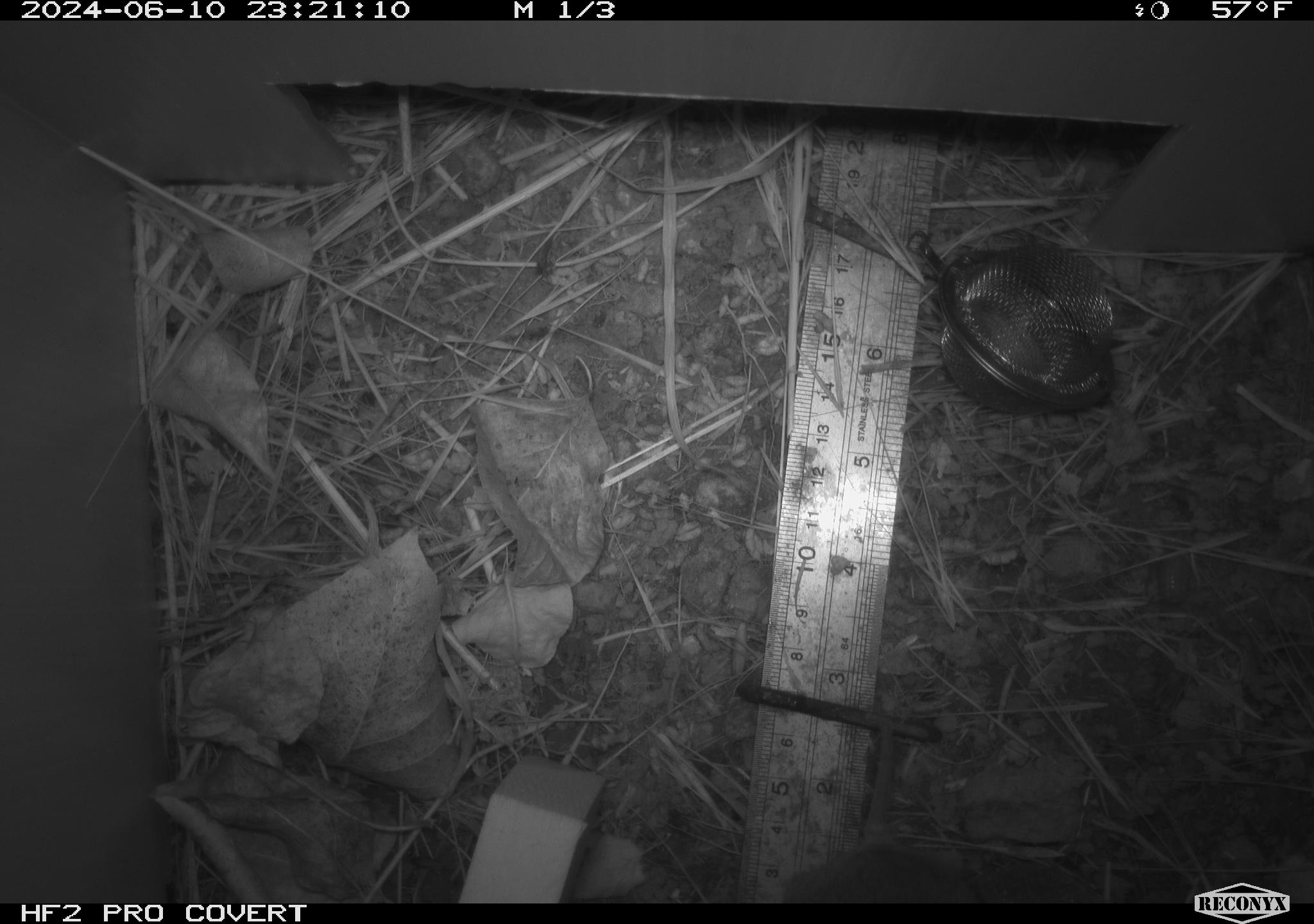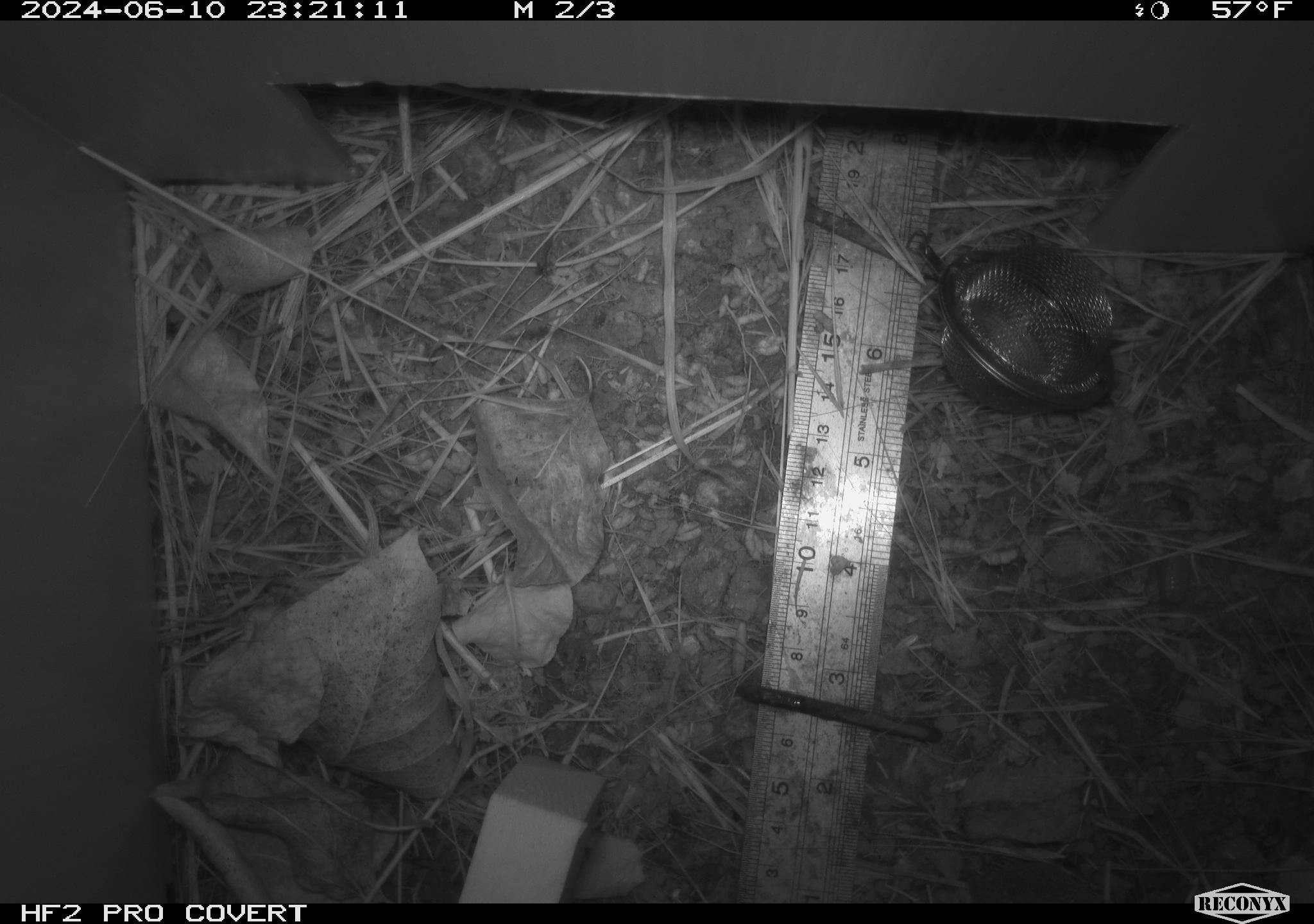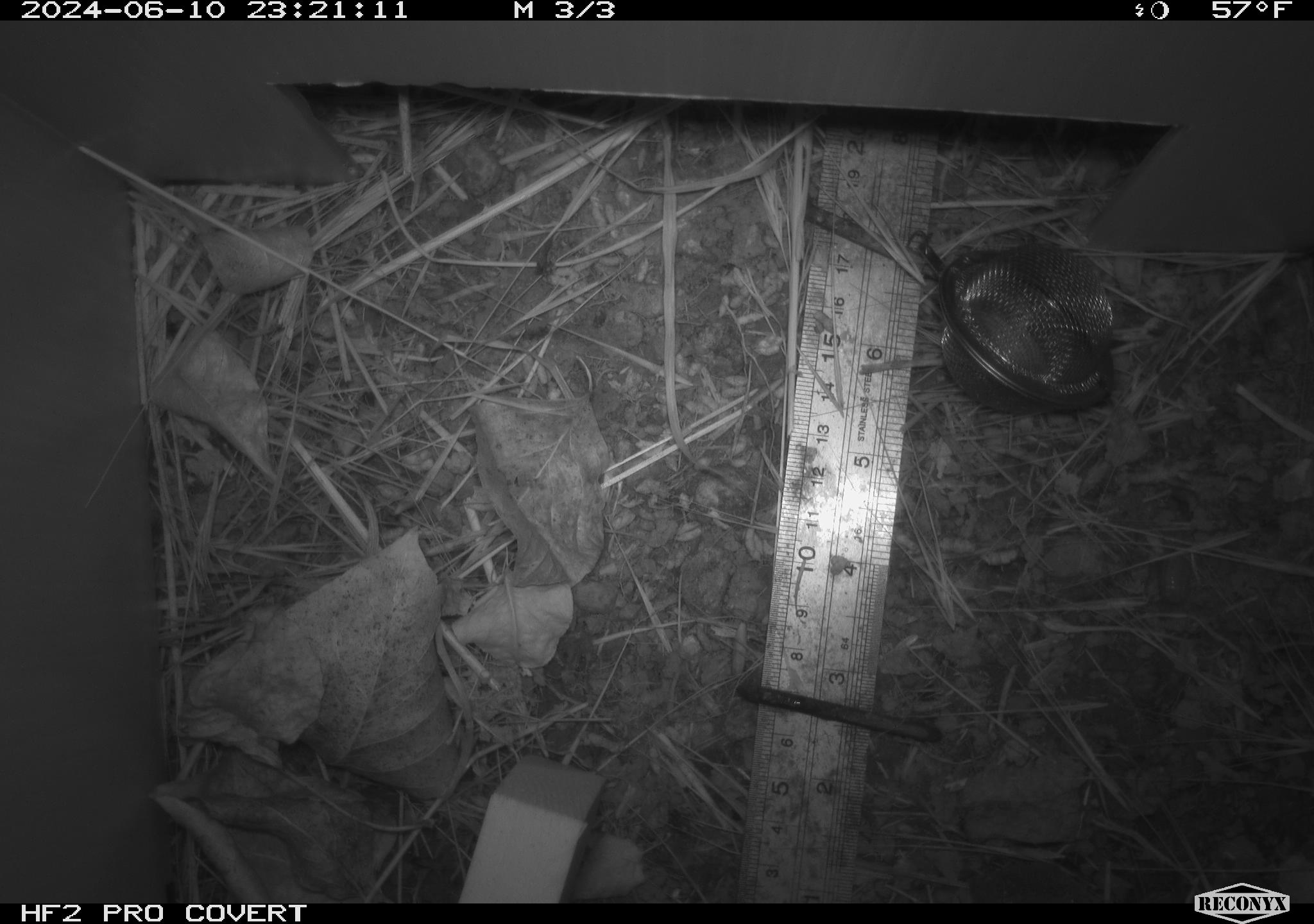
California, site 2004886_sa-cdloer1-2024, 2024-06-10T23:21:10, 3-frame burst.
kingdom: Animalia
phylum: Chordata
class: Mammalia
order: Rodentia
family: Cricetidae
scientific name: Arvicolinae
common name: voles, lemmings, and muskrats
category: arvicolinae subfamily